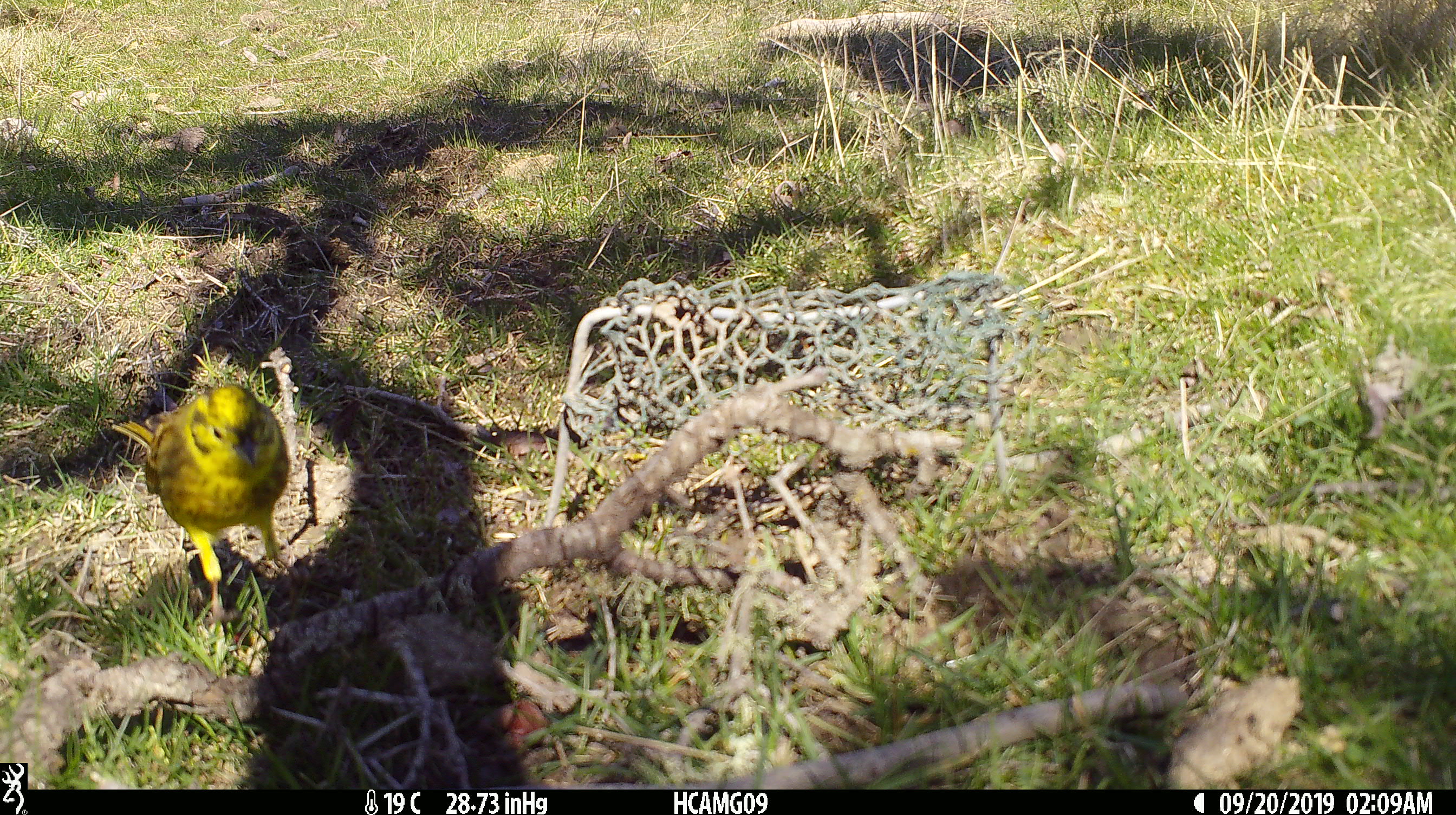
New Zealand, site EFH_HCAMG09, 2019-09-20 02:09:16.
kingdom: Animalia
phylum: Chordata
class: Aves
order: Passeriformes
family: Emberizidae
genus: Emberiza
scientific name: Emberiza citrinella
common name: yellowhammer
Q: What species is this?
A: Yellowhammer (Emberiza citrinella).